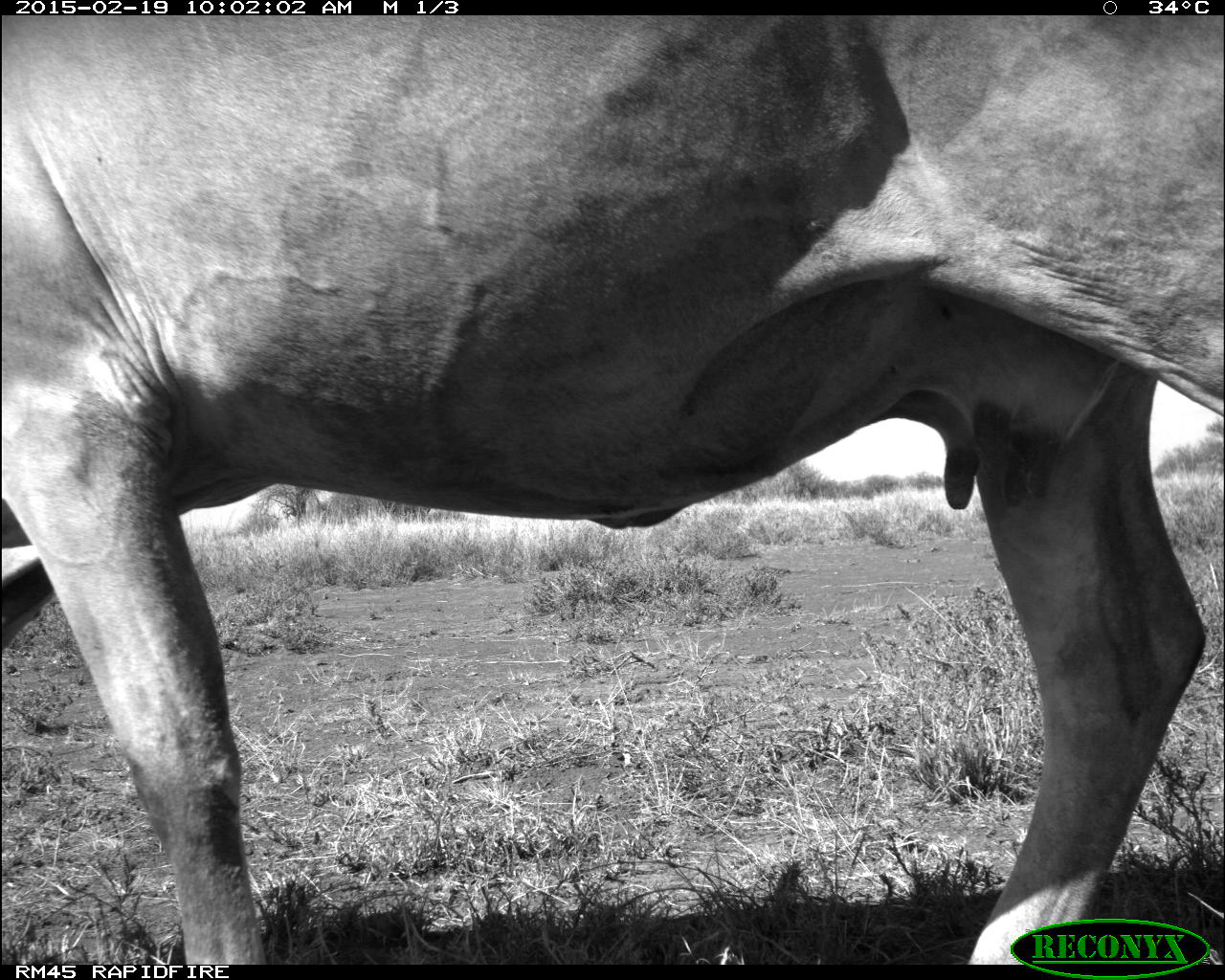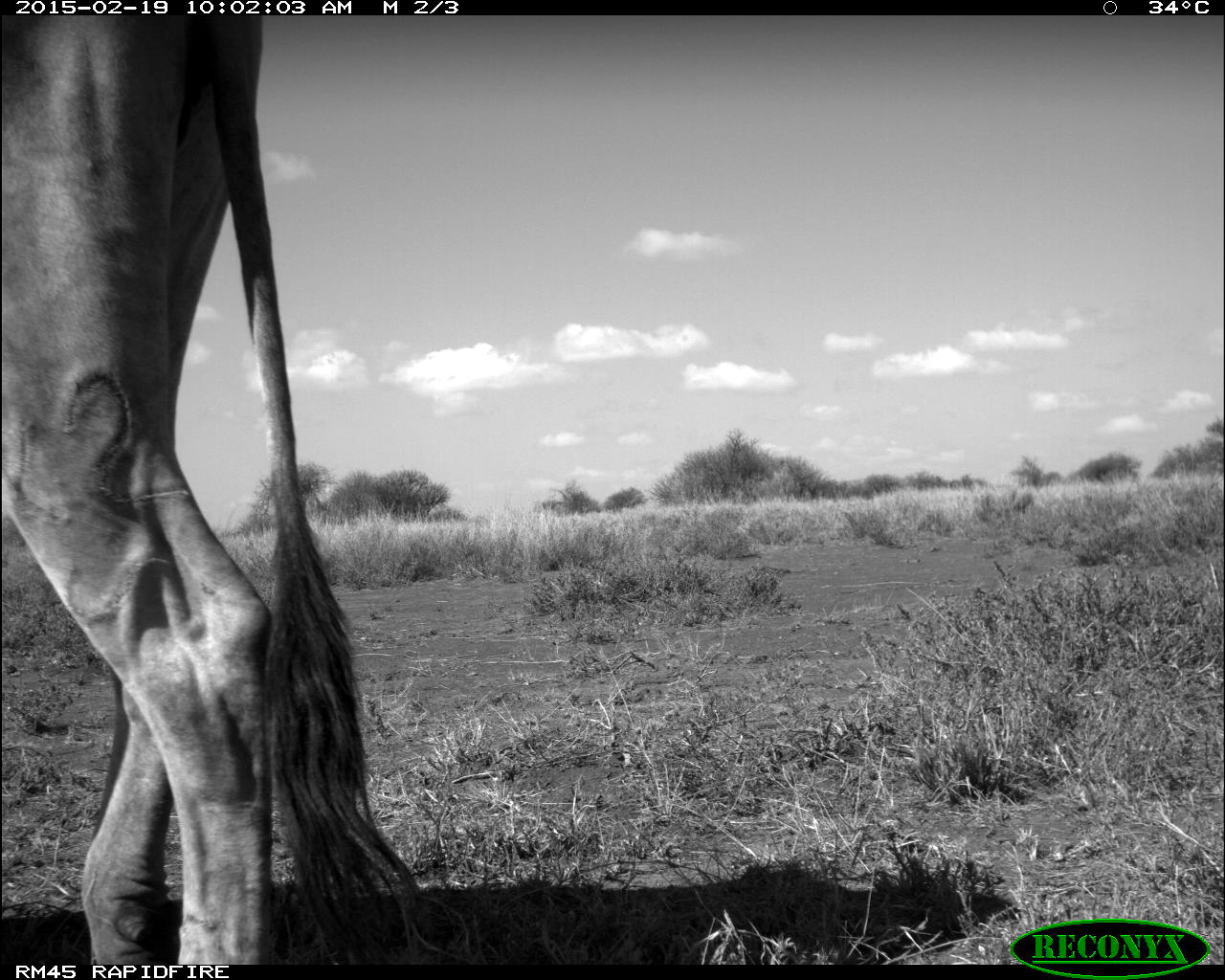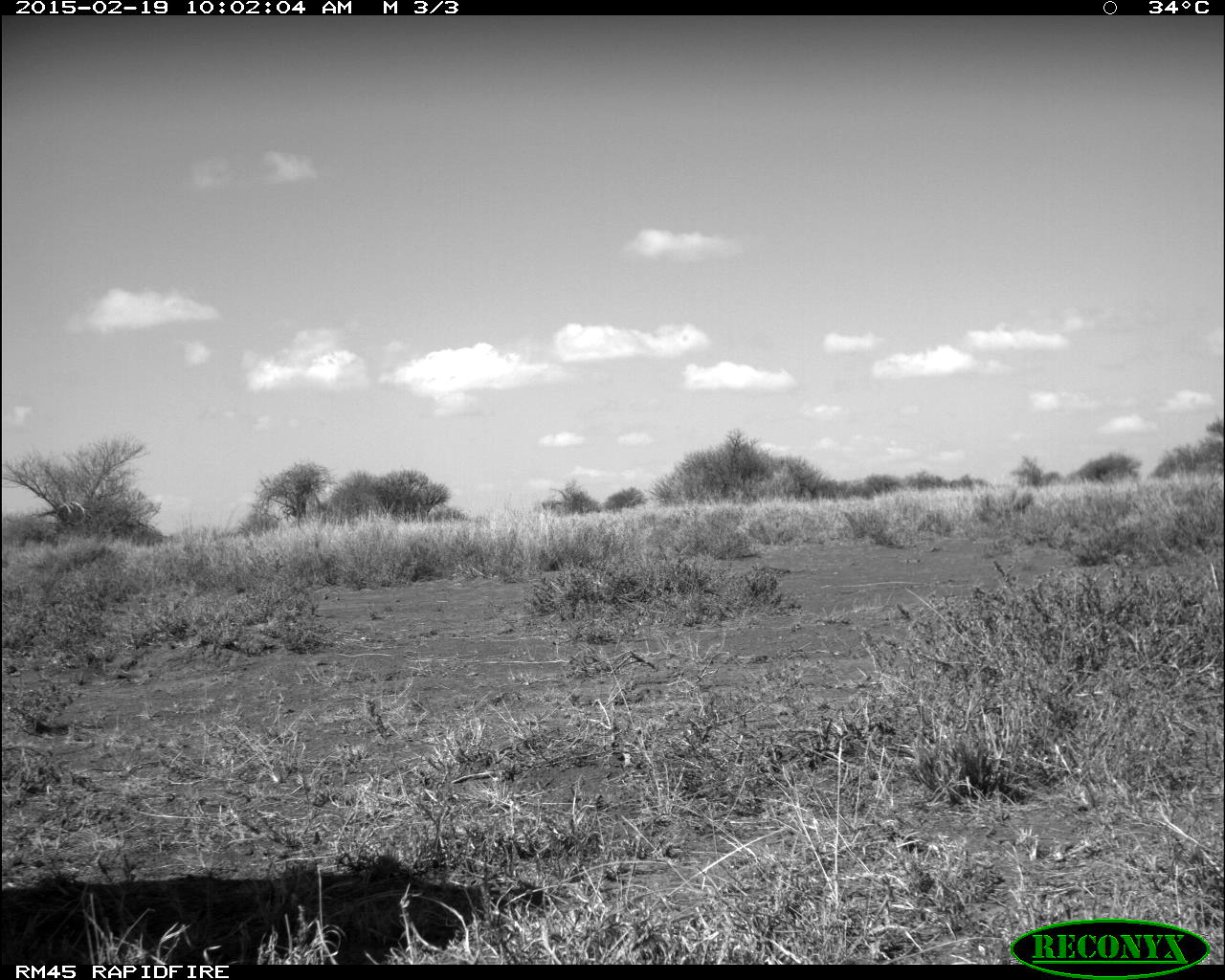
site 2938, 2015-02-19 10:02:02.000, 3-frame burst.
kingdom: Animalia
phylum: Chordata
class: Mammalia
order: Artiodactyla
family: Bovidae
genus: Bos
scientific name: Bos taurus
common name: domestic cattle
Bos taurus (domestic cattle), count 2.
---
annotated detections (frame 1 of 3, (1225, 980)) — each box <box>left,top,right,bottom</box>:
bos taurus: <box>1,10,1225,964</box>